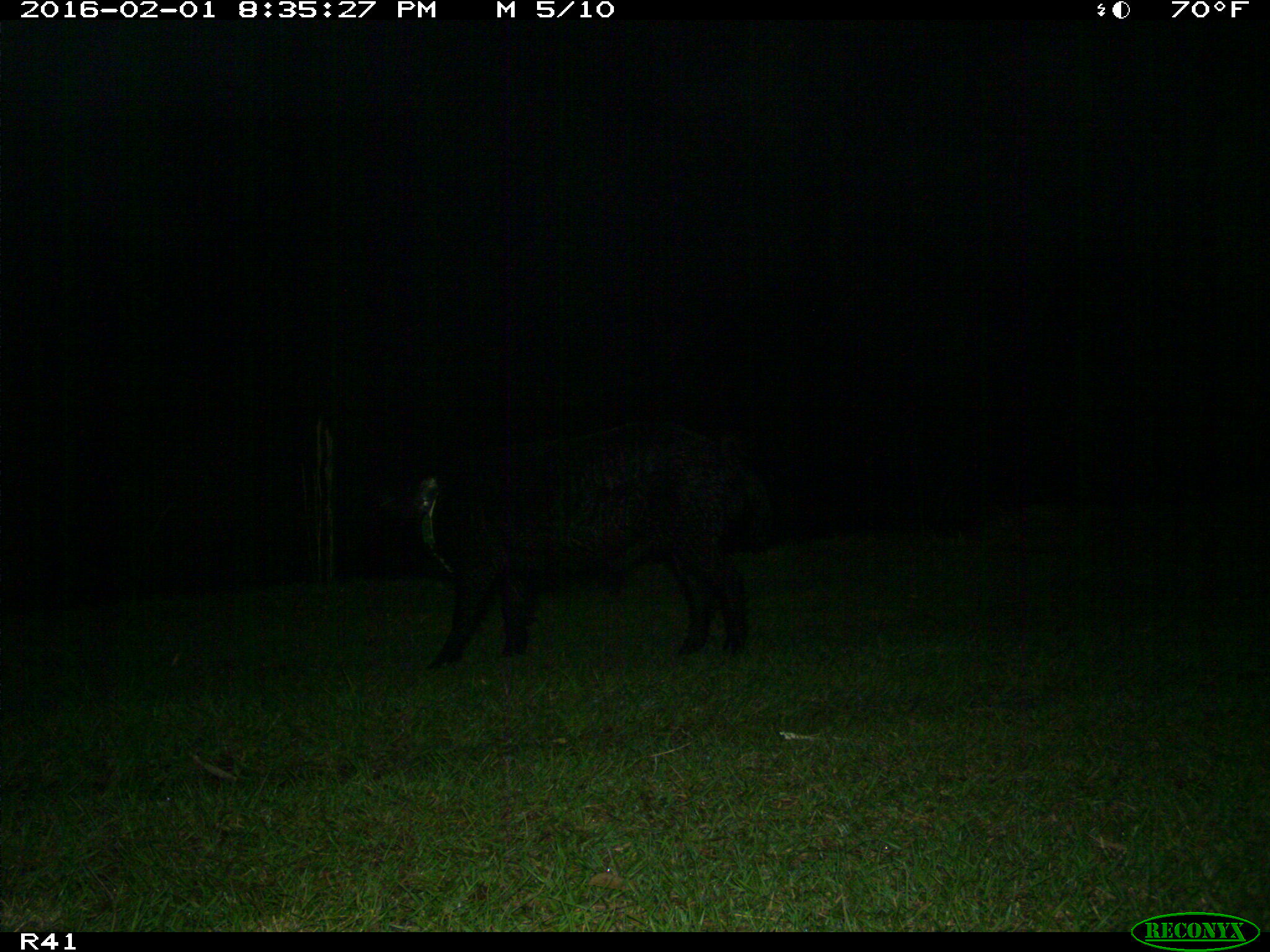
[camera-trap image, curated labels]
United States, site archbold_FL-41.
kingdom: Animalia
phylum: Chordata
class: Mammalia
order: Artiodactyla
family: Suidae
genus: Sus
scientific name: Sus scrofa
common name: wild boar